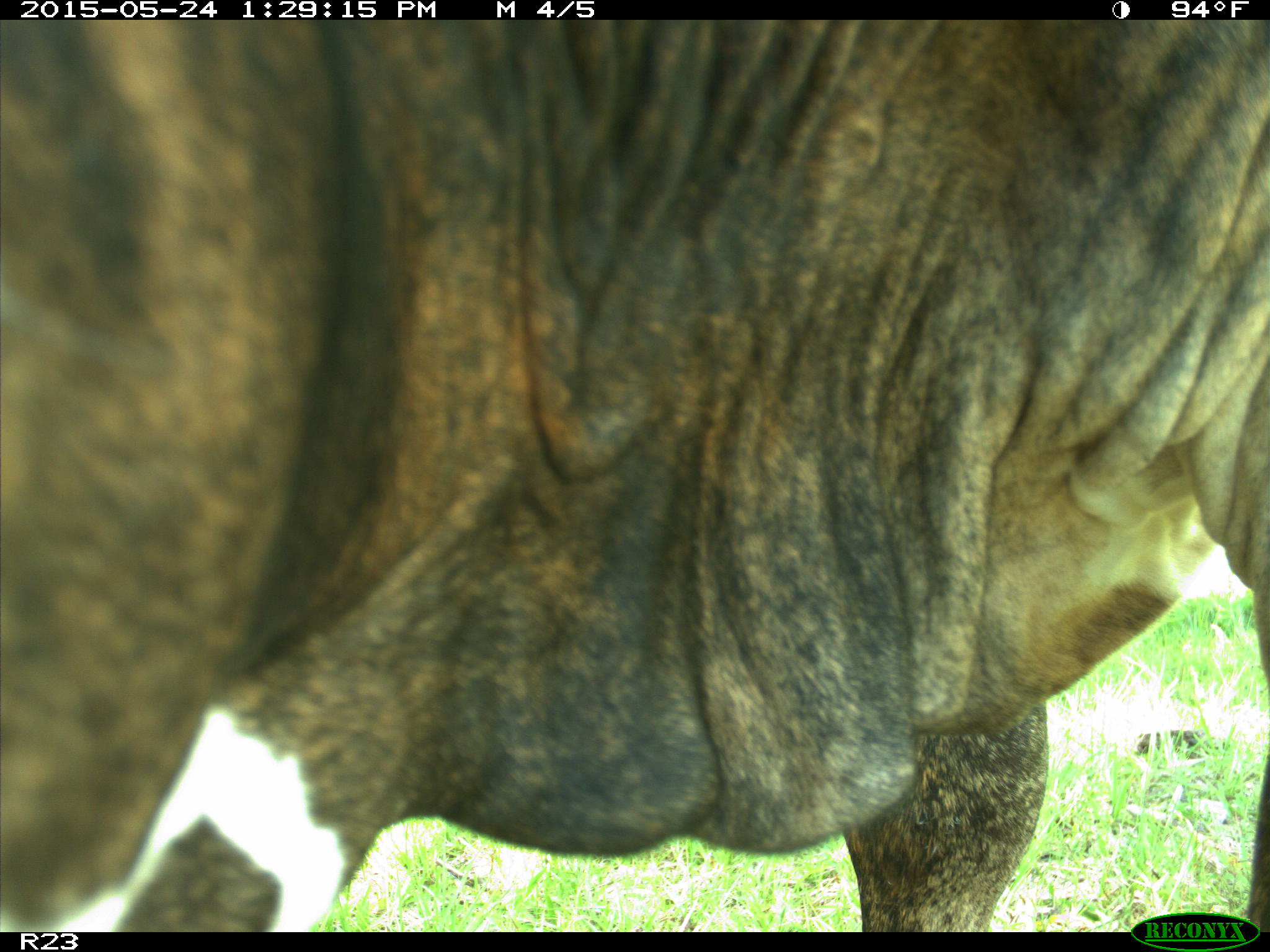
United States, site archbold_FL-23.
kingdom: Animalia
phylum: Chordata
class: Mammalia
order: Artiodactyla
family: Bovidae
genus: Bos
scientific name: Bos taurus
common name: domestic cow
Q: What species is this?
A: Bos taurus (domestic cow).